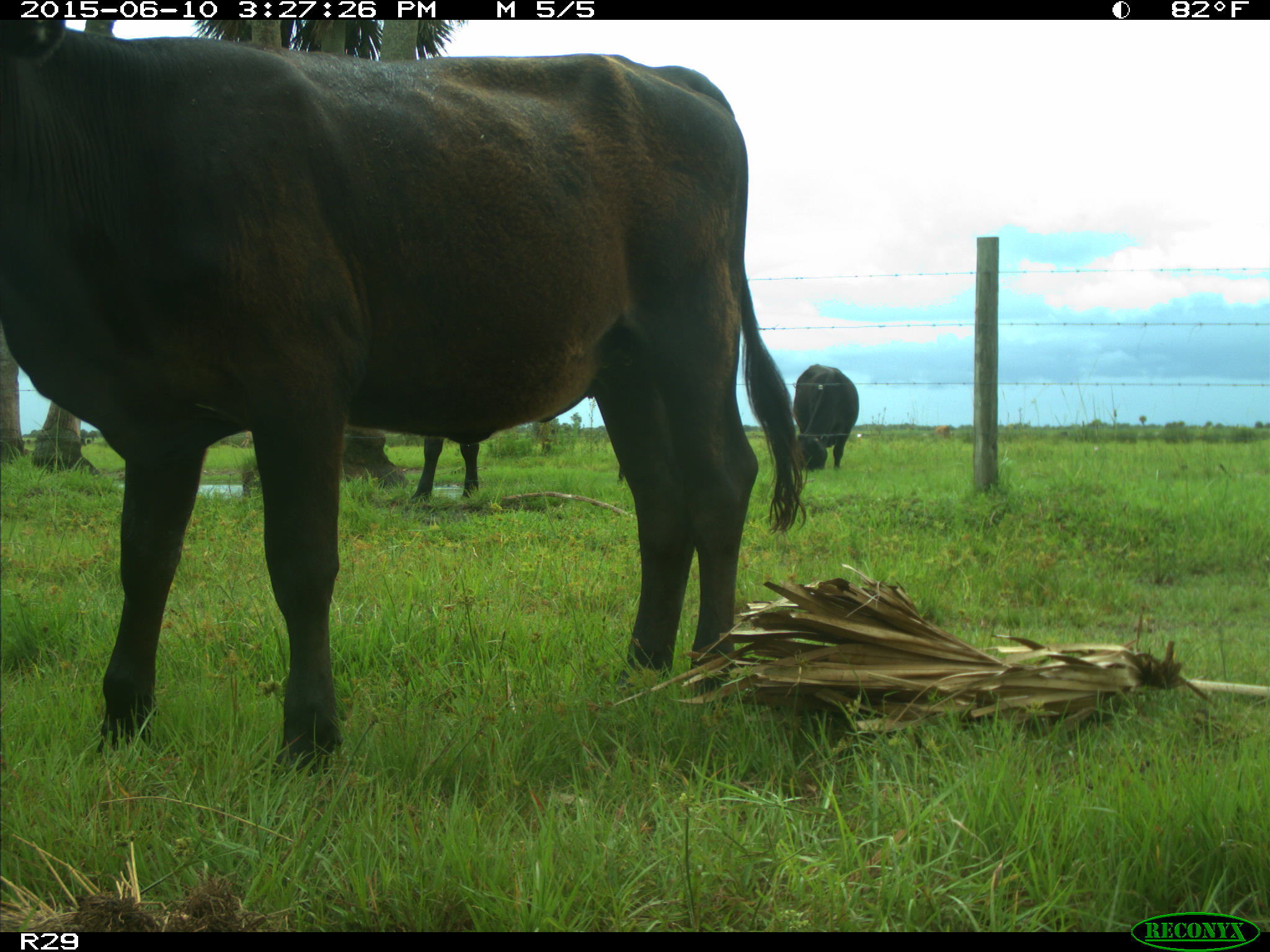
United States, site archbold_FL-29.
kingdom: Animalia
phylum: Chordata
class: Mammalia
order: Artiodactyla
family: Bovidae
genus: Bos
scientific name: Bos taurus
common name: domestic cow